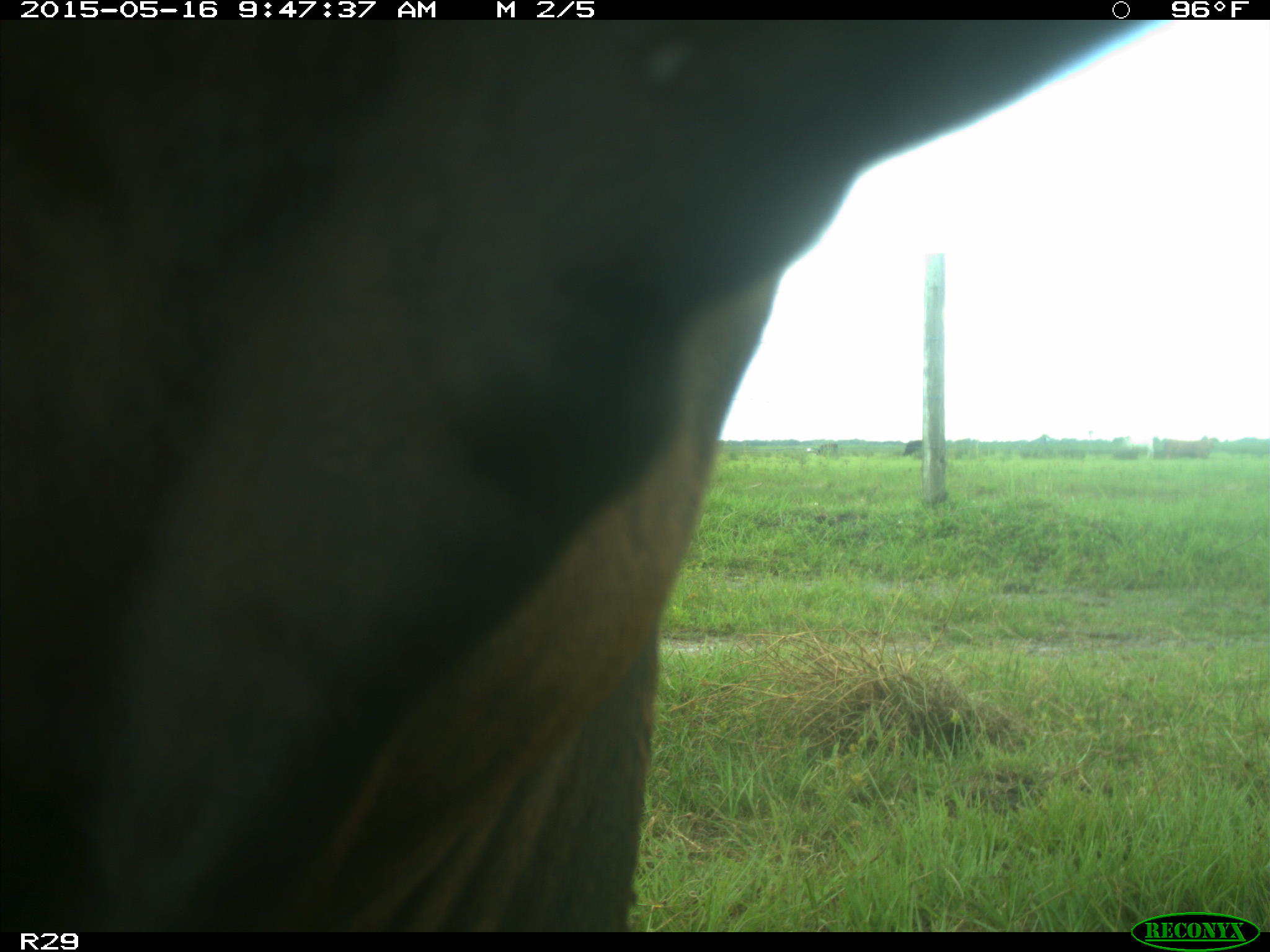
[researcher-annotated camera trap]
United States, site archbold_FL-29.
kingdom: Animalia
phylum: Chordata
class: Mammalia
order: Artiodactyla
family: Bovidae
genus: Bos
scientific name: Bos taurus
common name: domestic cow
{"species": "Bos taurus (domestic cow)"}